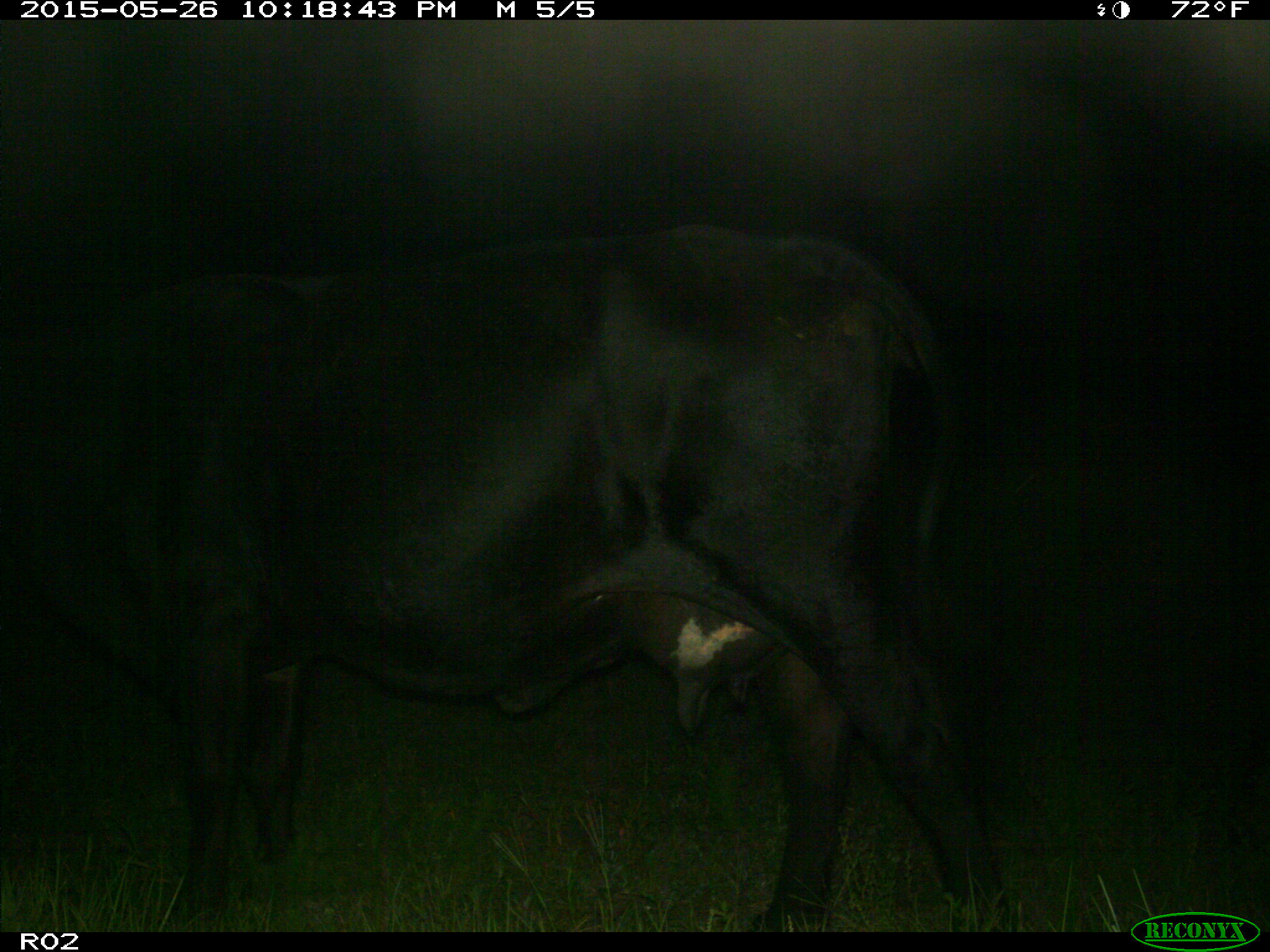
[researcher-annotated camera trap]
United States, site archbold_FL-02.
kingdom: Animalia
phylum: Chordata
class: Mammalia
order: Artiodactyla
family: Bovidae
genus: Bos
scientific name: Bos taurus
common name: domestic cow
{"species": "Bos taurus (domestic cow)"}